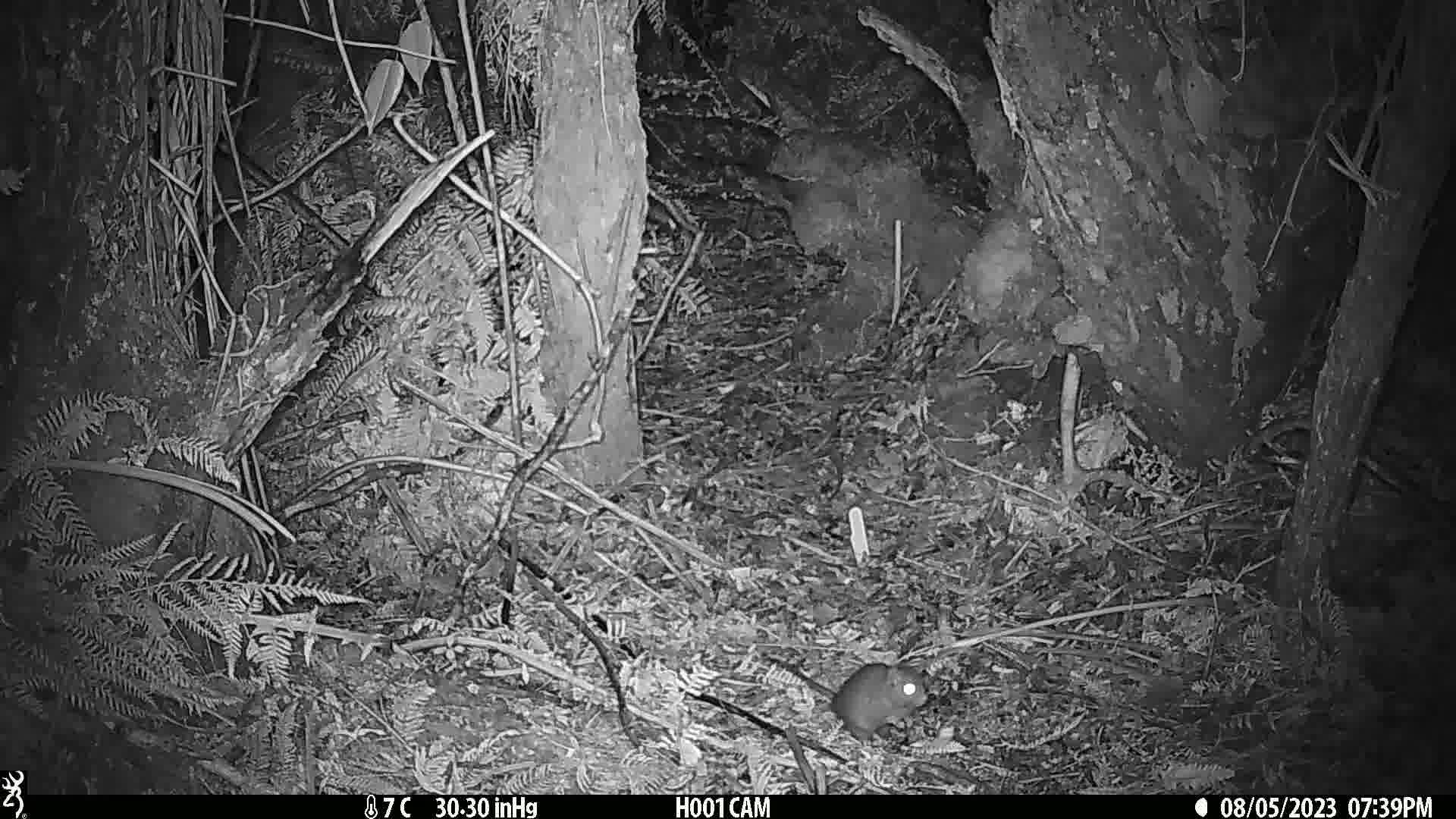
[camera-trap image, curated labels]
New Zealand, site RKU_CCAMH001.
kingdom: Animalia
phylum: Chordata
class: Mammalia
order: Rodentia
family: Muridae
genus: Rattus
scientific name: Rattus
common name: rat